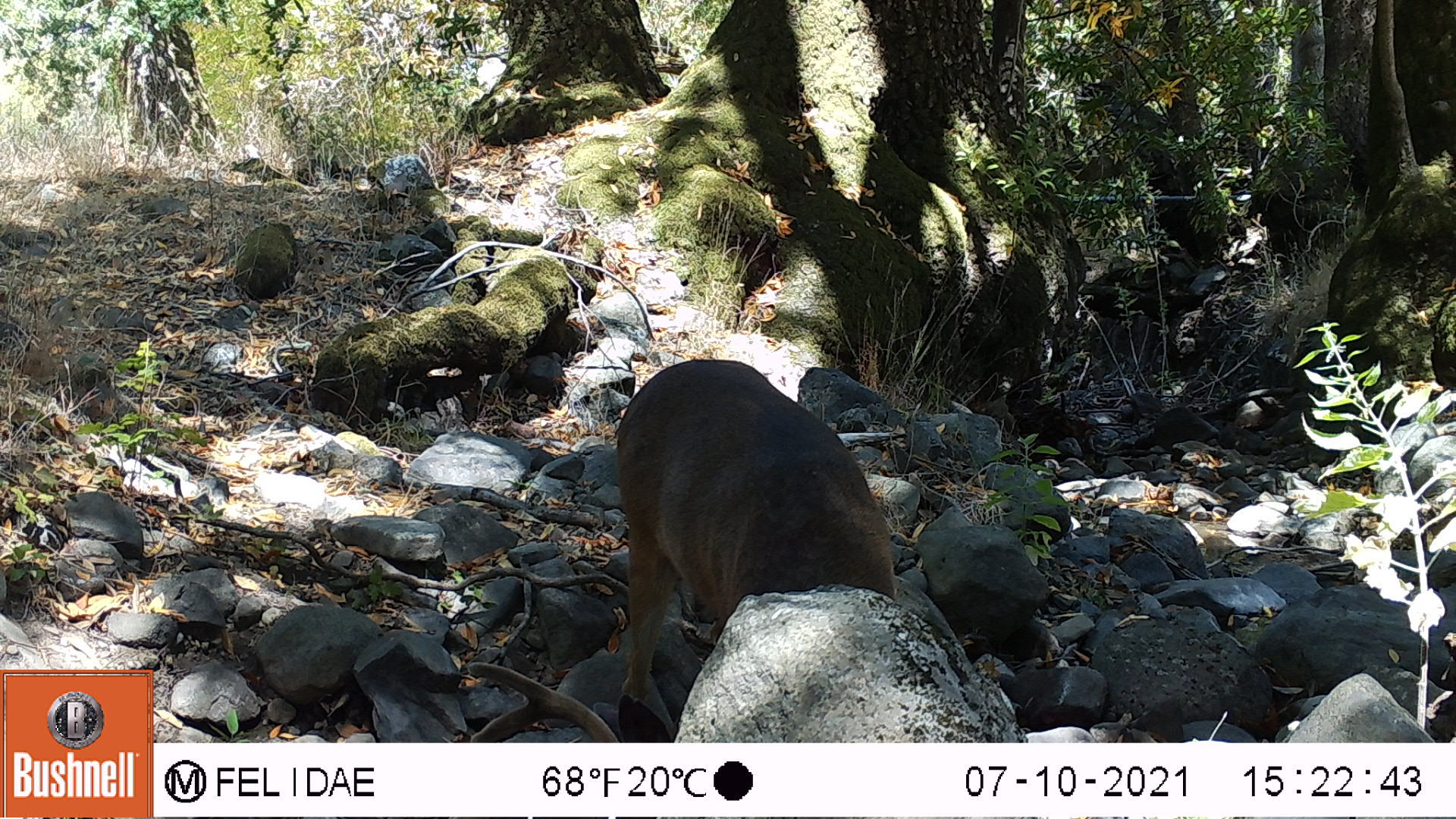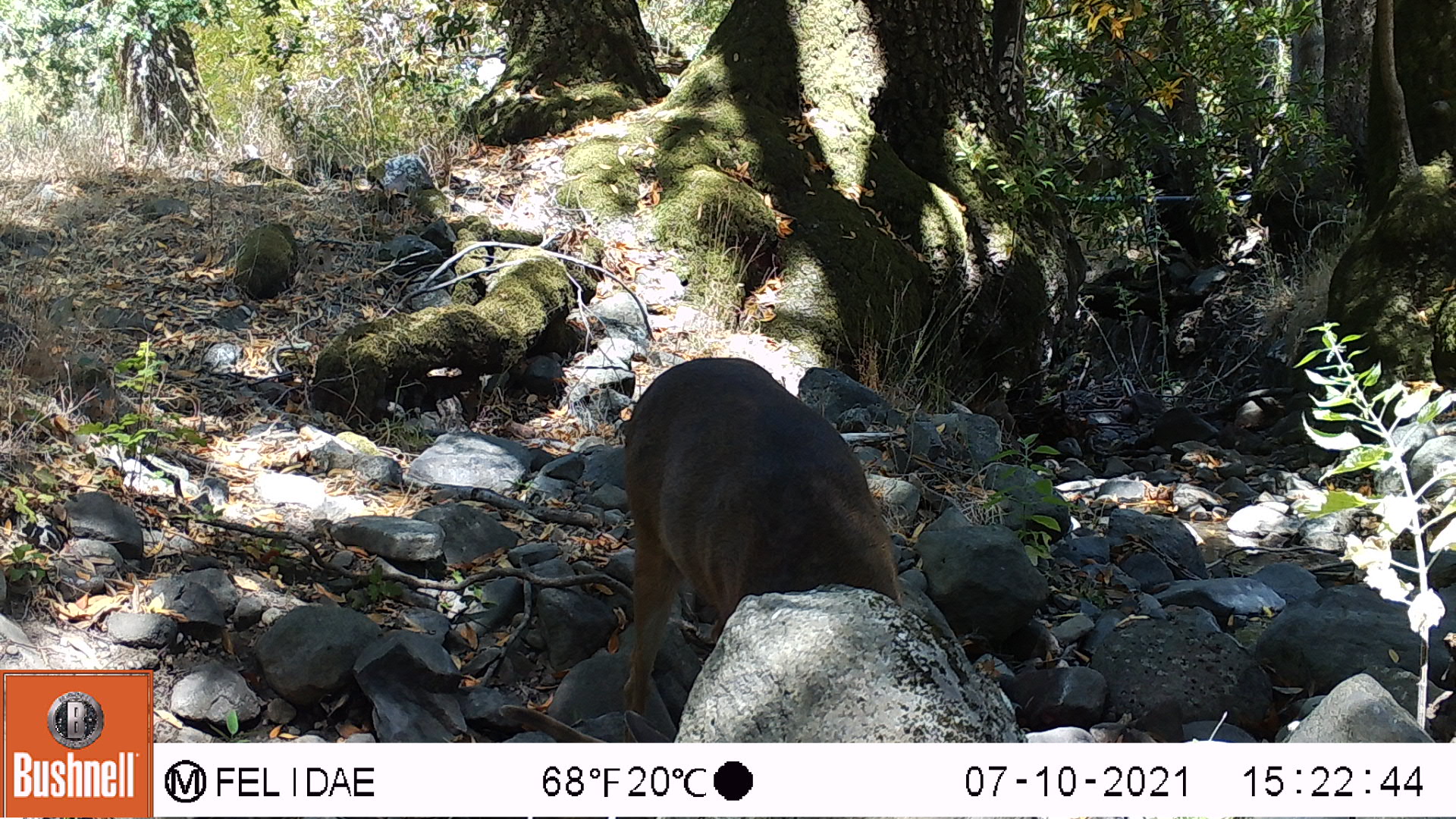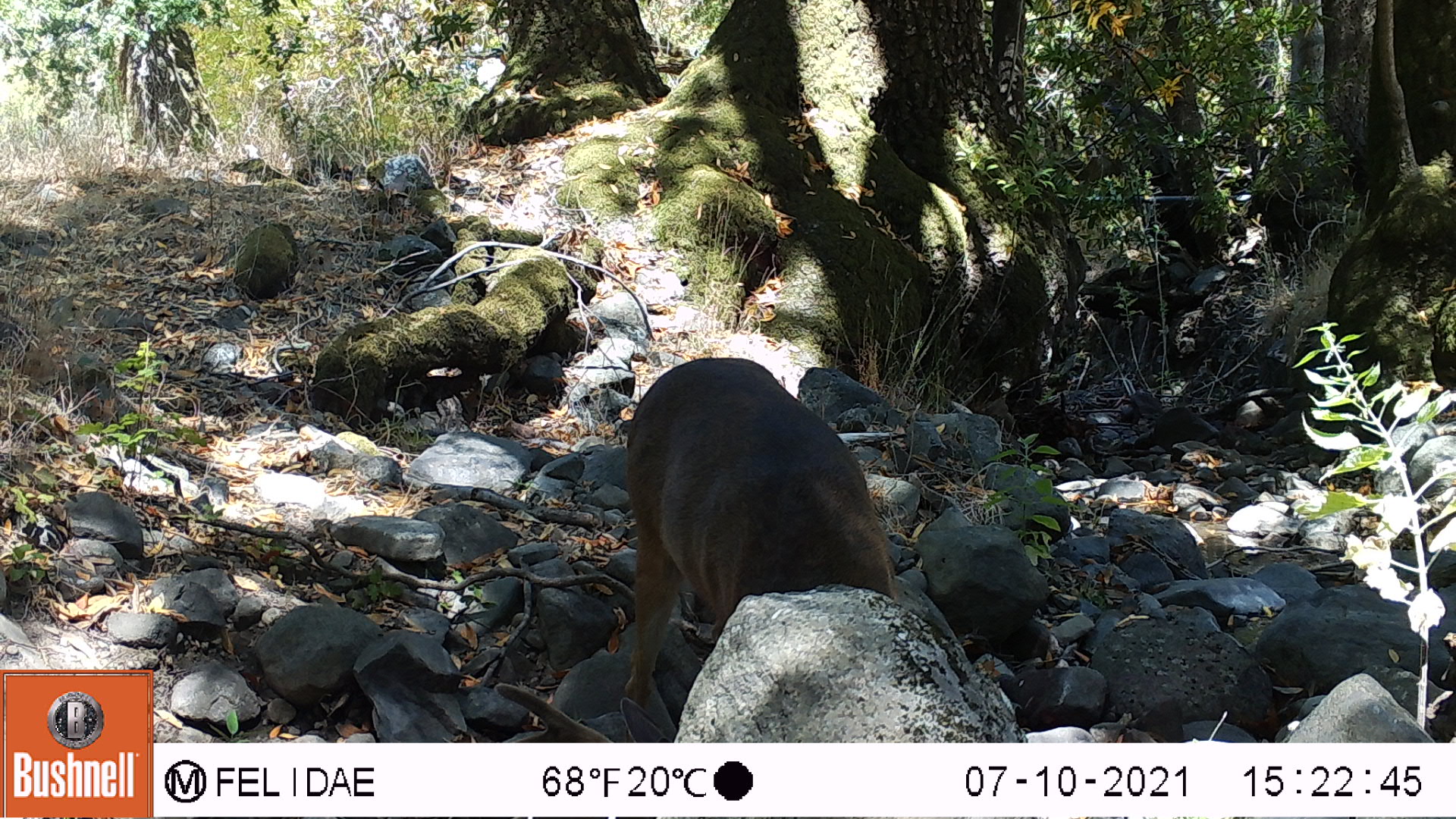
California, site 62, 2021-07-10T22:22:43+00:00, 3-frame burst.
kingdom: Animalia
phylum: Chordata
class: Mammalia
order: Artiodactyla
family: Cervidae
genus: Odocoileus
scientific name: Odocoileus hemionus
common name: mule deer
Mule deer (Odocoileus hemionus).